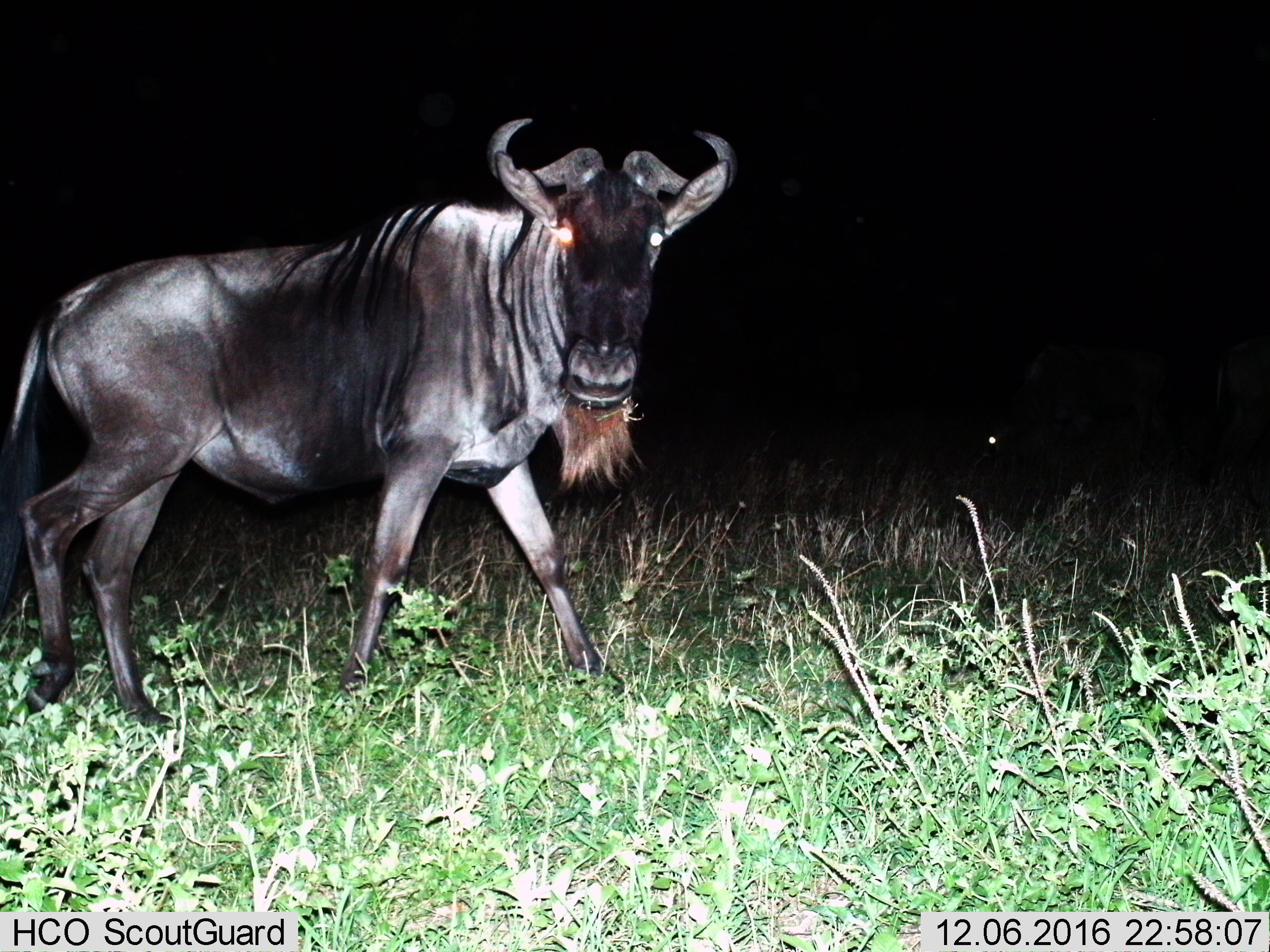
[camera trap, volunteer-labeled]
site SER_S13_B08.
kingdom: Animalia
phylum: Chordata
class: Mammalia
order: Artiodactyla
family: Bovidae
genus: Connochaetes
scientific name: Connochaetes taurinus taurinus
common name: blue wildebeest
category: wildebeestblue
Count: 1.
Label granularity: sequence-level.